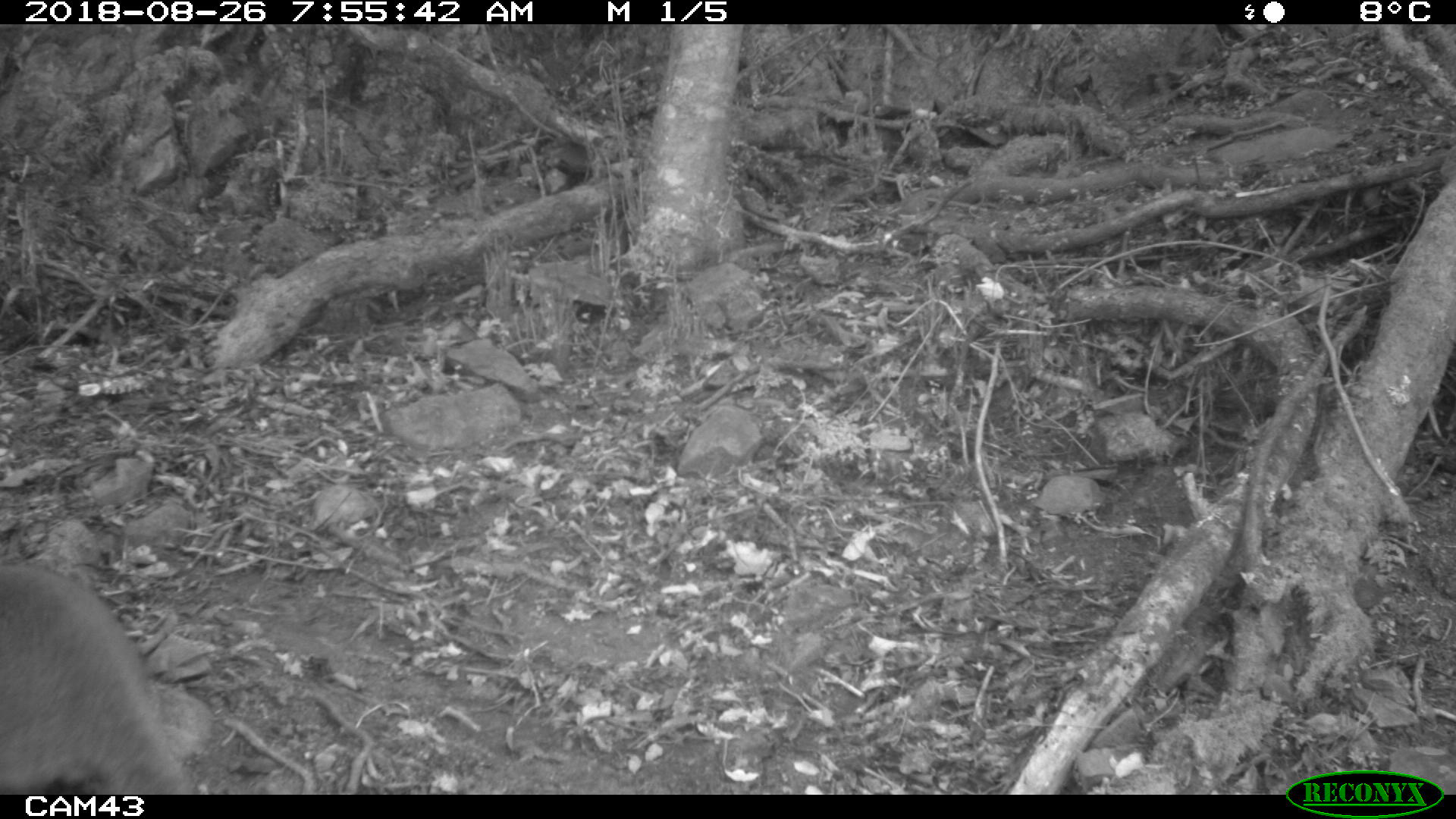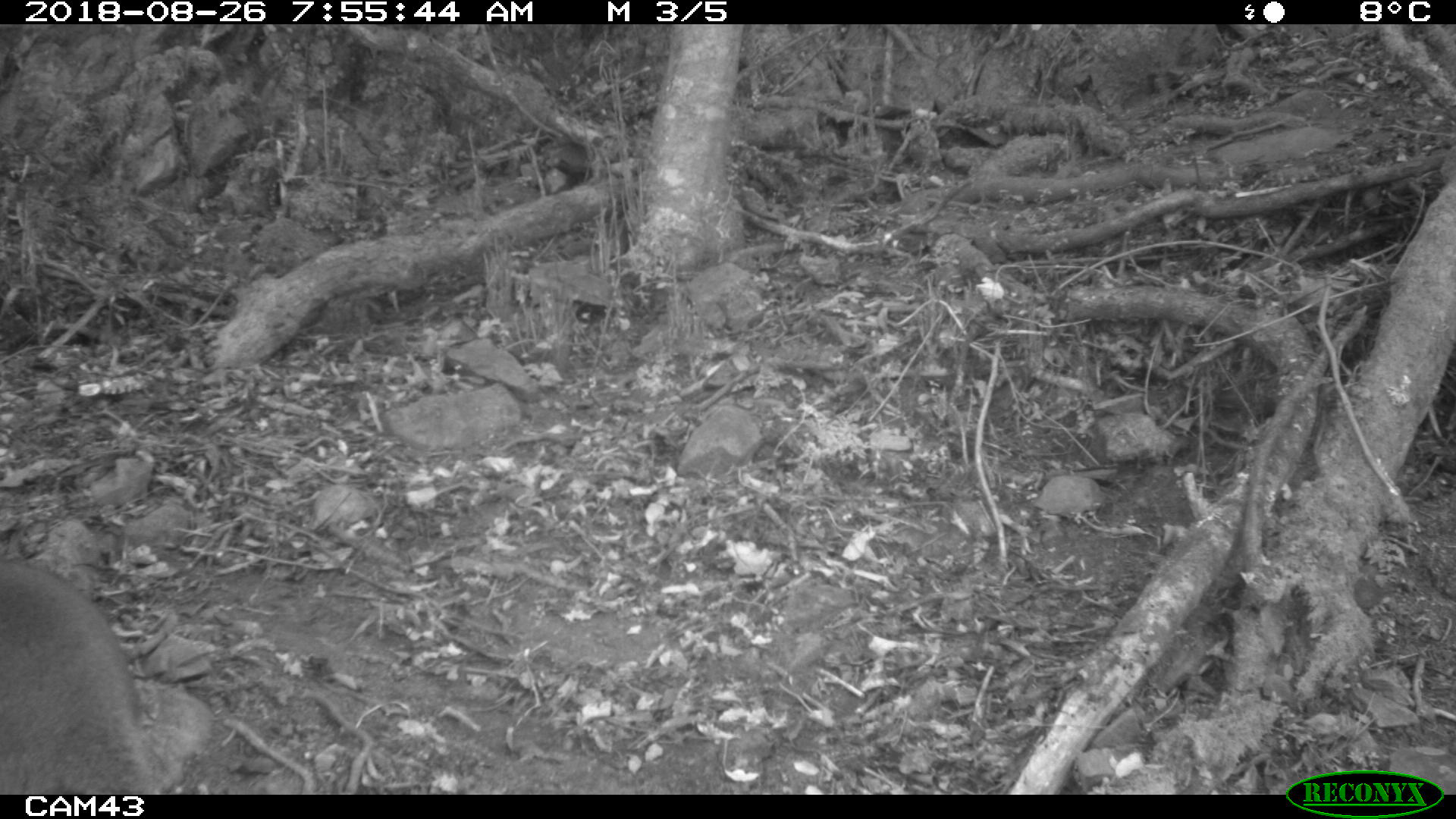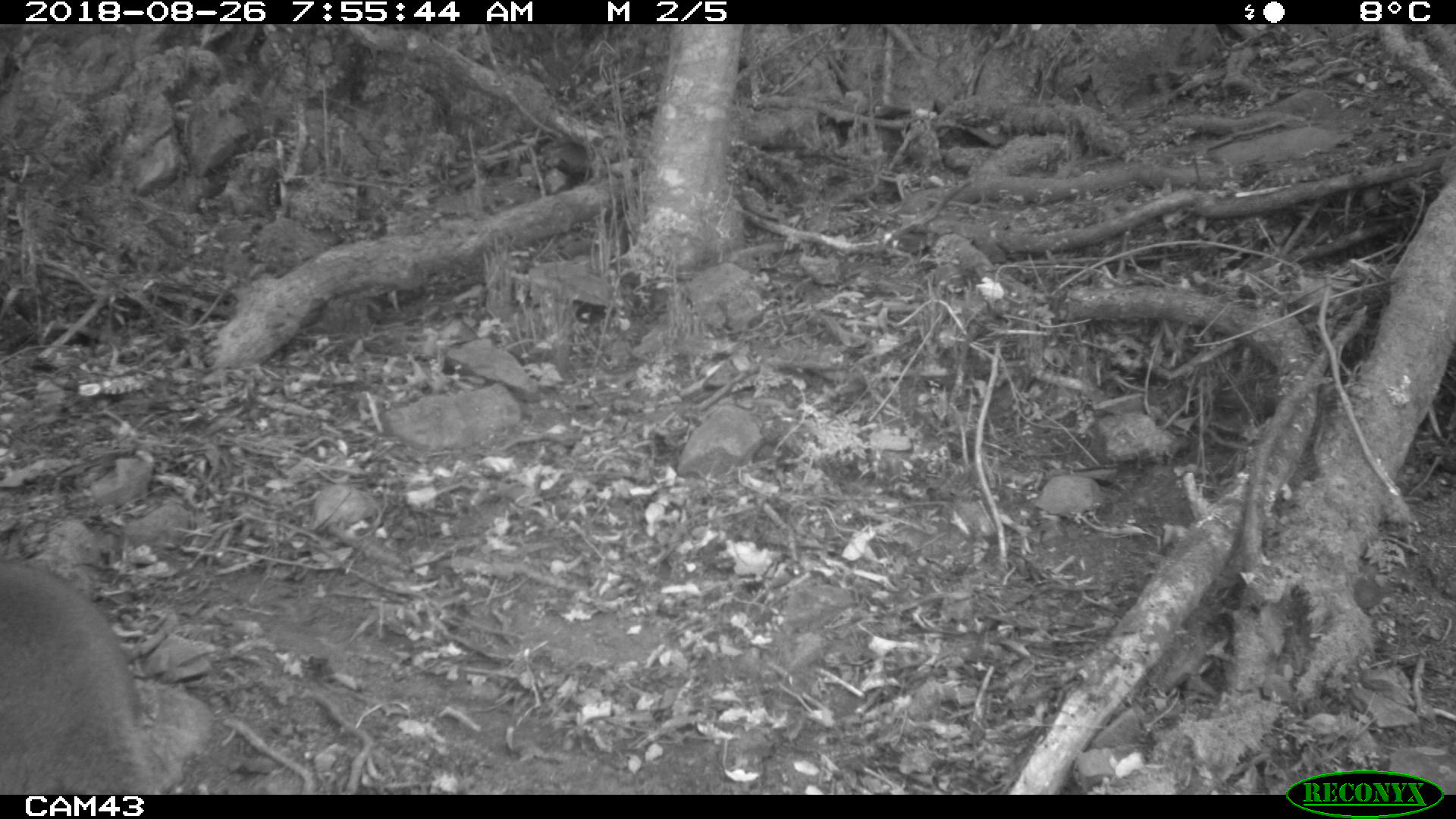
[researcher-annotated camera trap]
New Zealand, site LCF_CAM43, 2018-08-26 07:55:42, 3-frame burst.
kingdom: Animalia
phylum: Chordata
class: Mammalia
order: Diprotodontia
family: Macropodidae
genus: Notamacropus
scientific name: Notamacropus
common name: wallaby